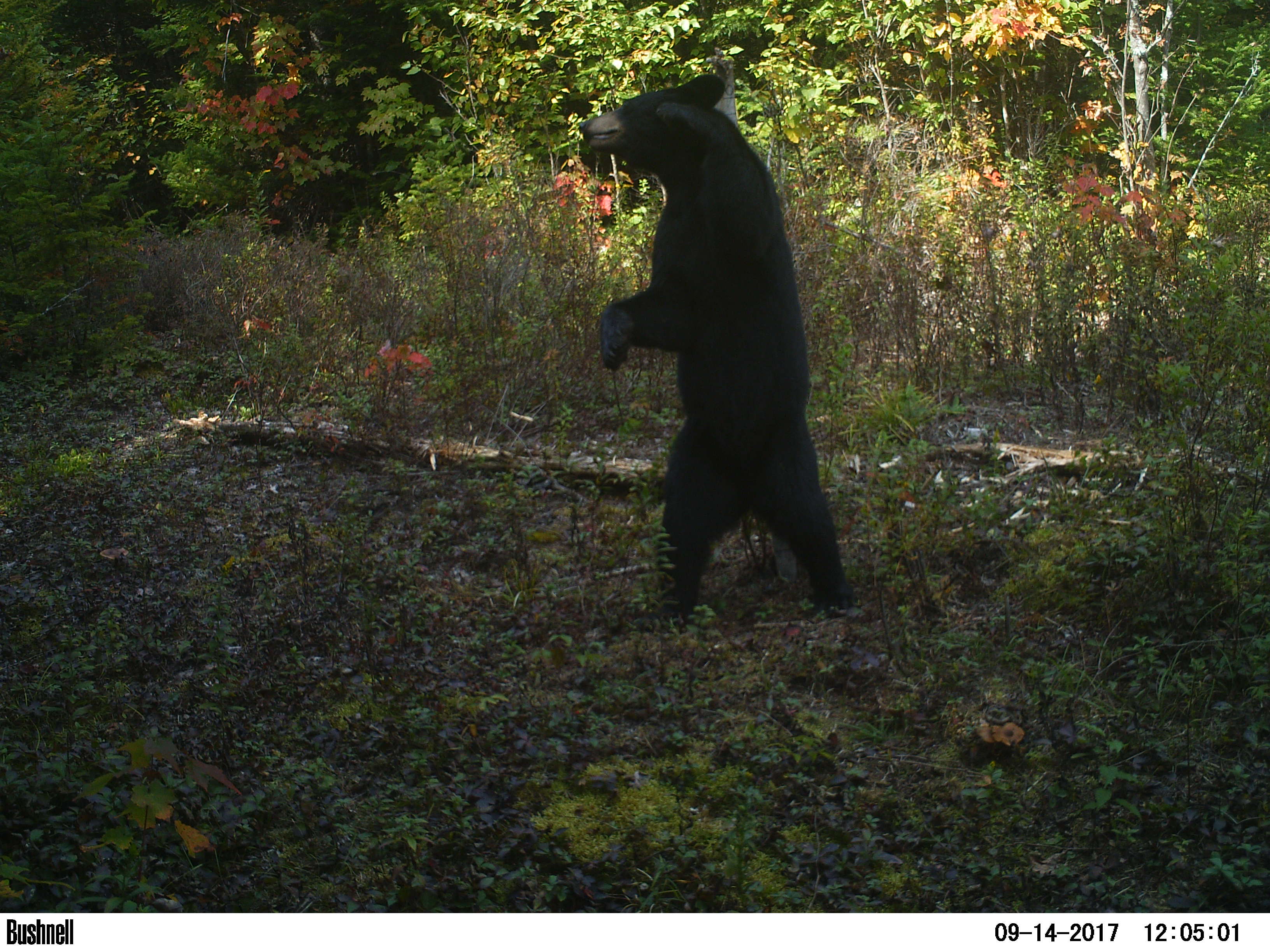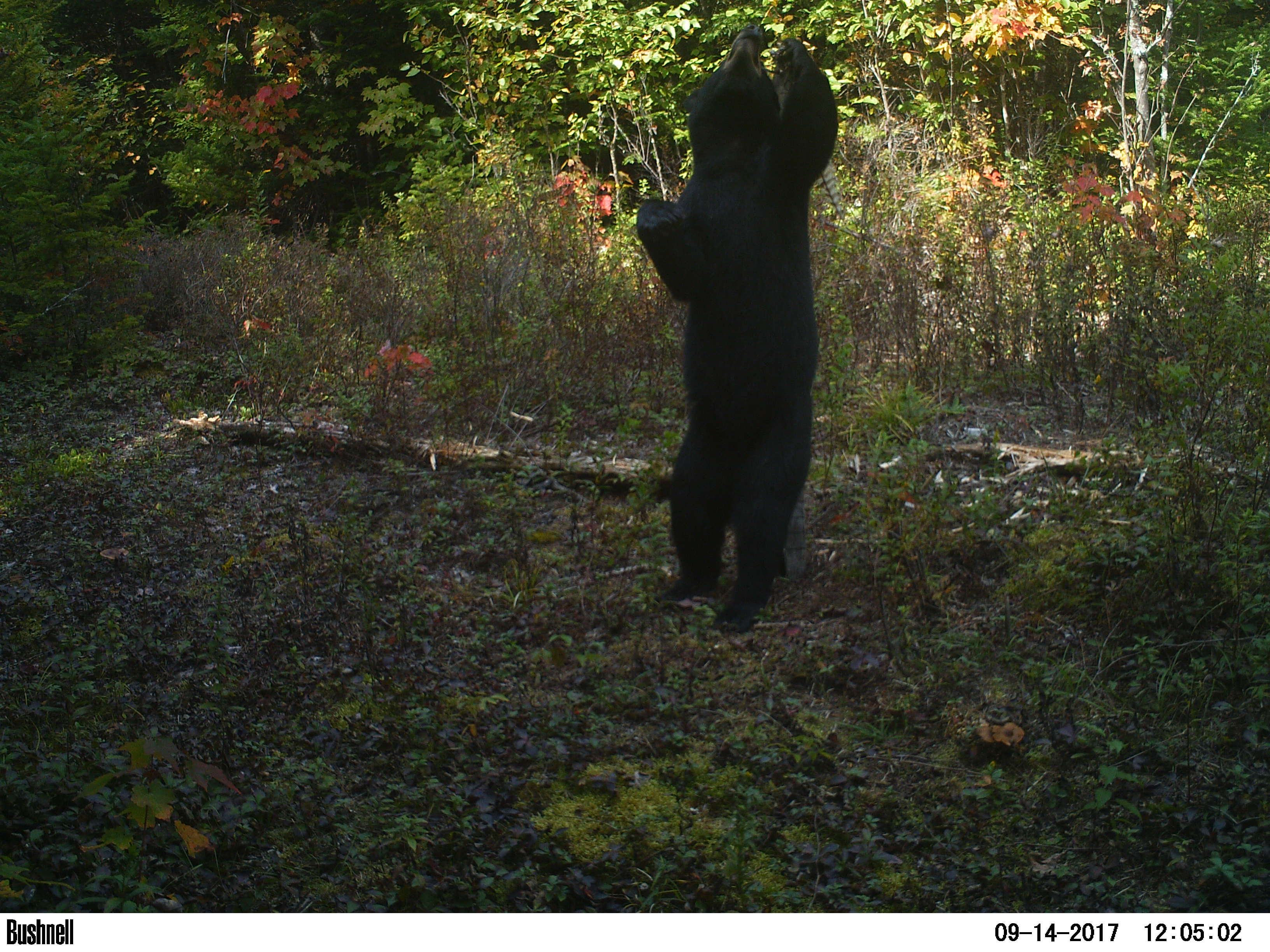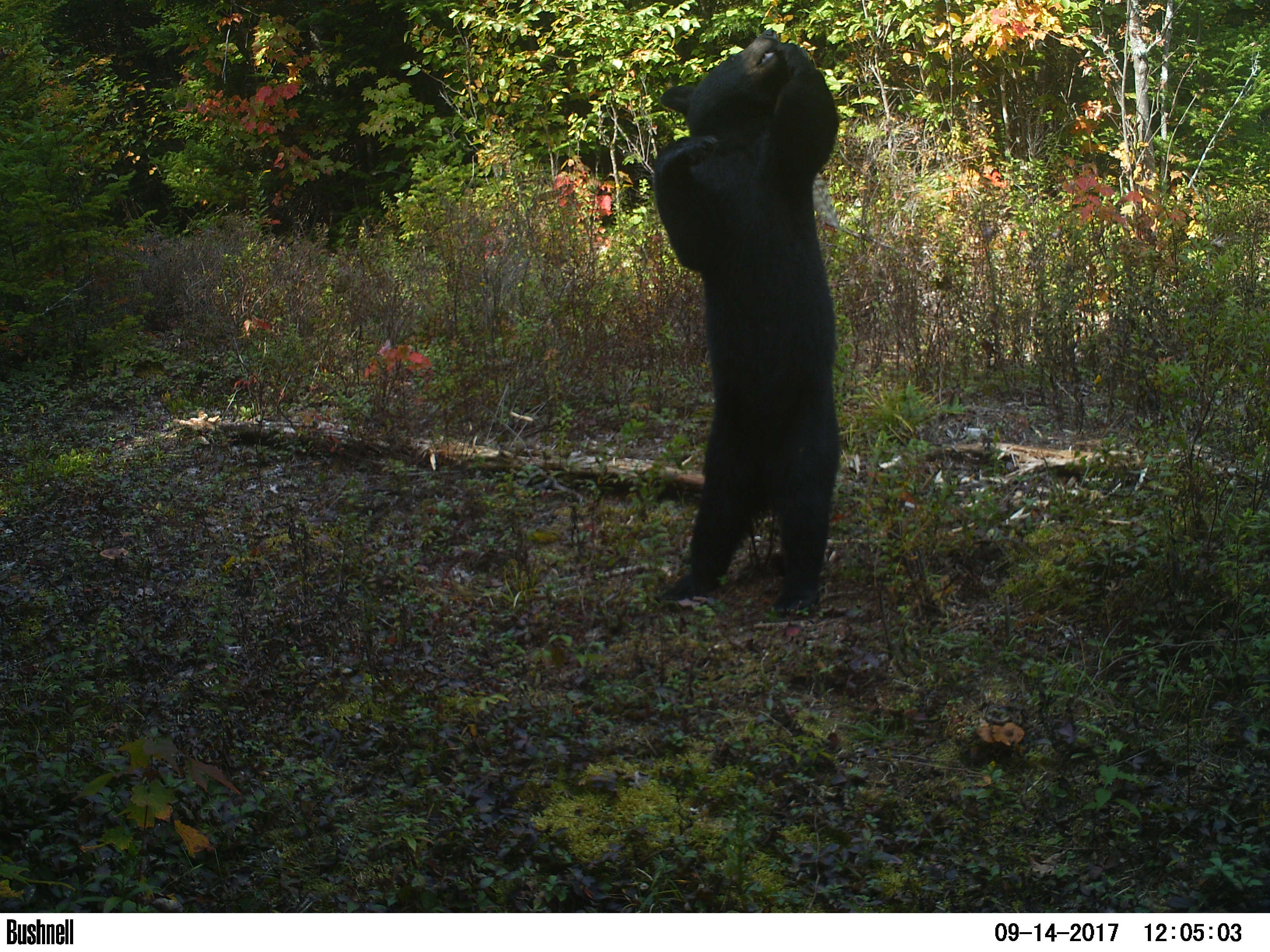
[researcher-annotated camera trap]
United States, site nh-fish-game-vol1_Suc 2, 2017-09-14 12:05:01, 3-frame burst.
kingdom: Animalia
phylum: Chordata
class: Mammalia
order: Carnivora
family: Ursidae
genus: Ursus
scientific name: Ursus americanus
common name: black bear